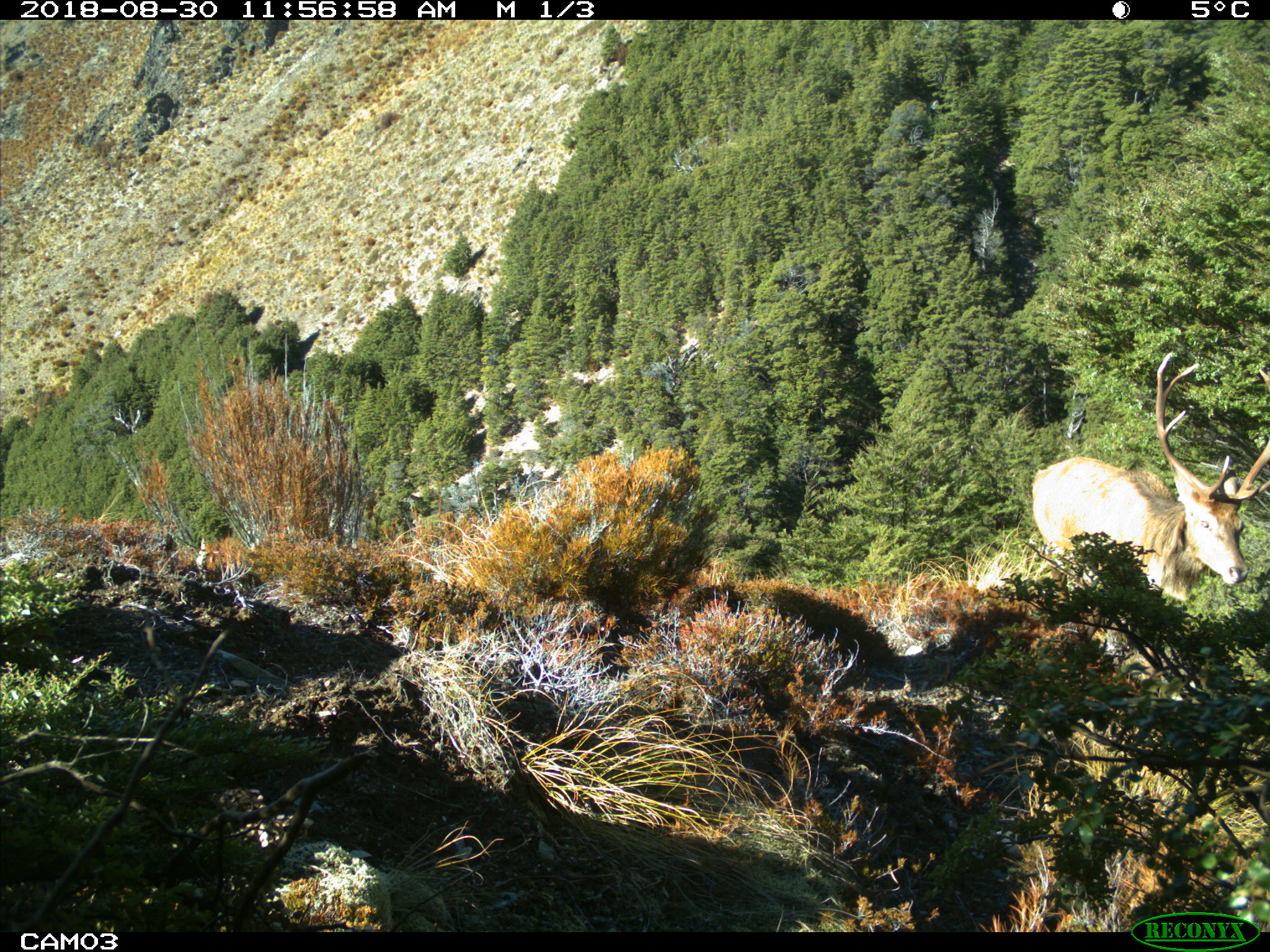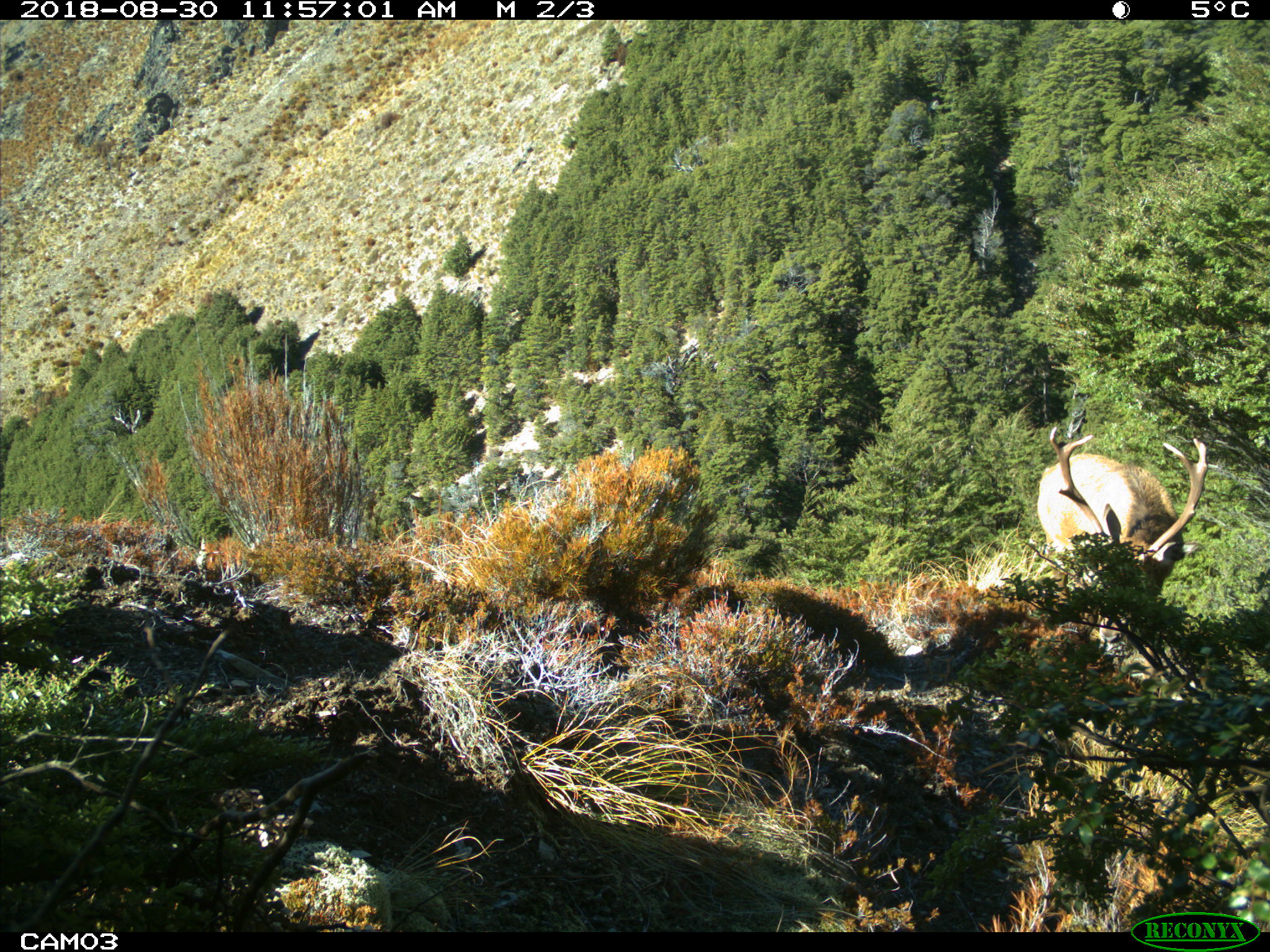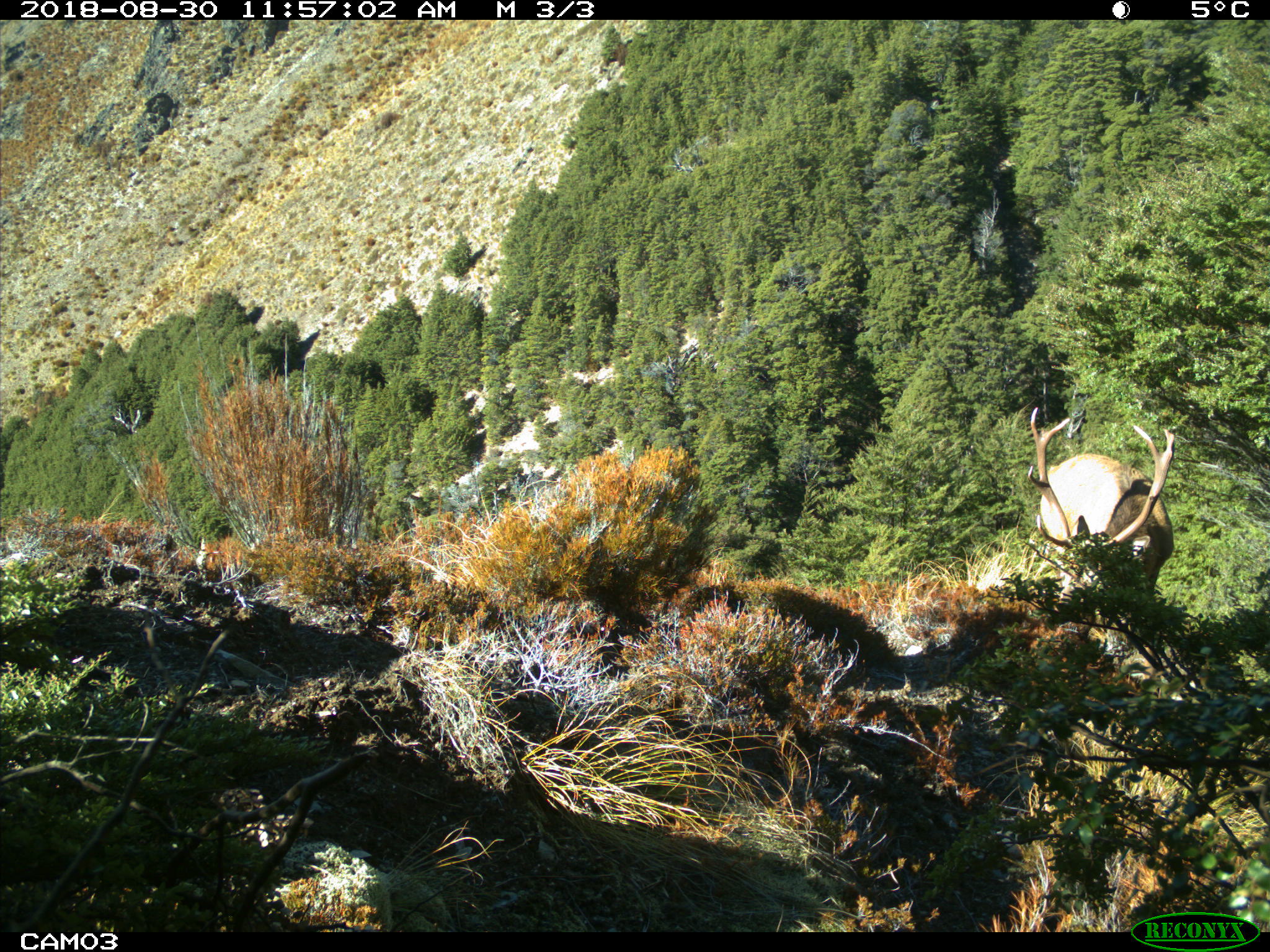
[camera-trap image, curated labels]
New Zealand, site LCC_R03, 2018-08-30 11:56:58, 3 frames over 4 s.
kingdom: Animalia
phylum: Chordata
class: Mammalia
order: Artiodactyla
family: Cervidae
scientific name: Cervidae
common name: deer